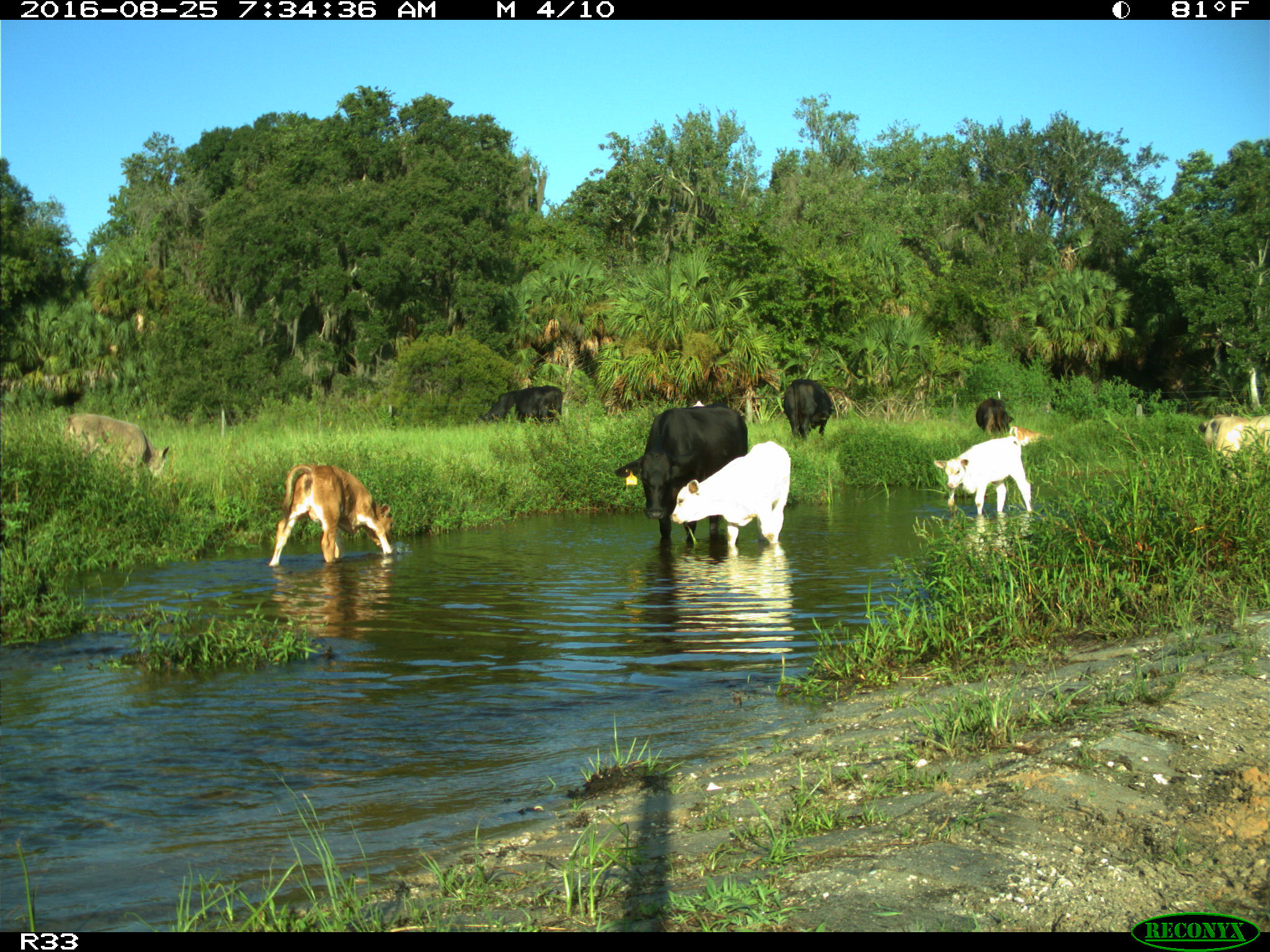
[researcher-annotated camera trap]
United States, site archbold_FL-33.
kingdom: Animalia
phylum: Chordata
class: Mammalia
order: Artiodactyla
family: Bovidae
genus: Bos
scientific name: Bos taurus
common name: domestic cow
Bos taurus (domestic cow).